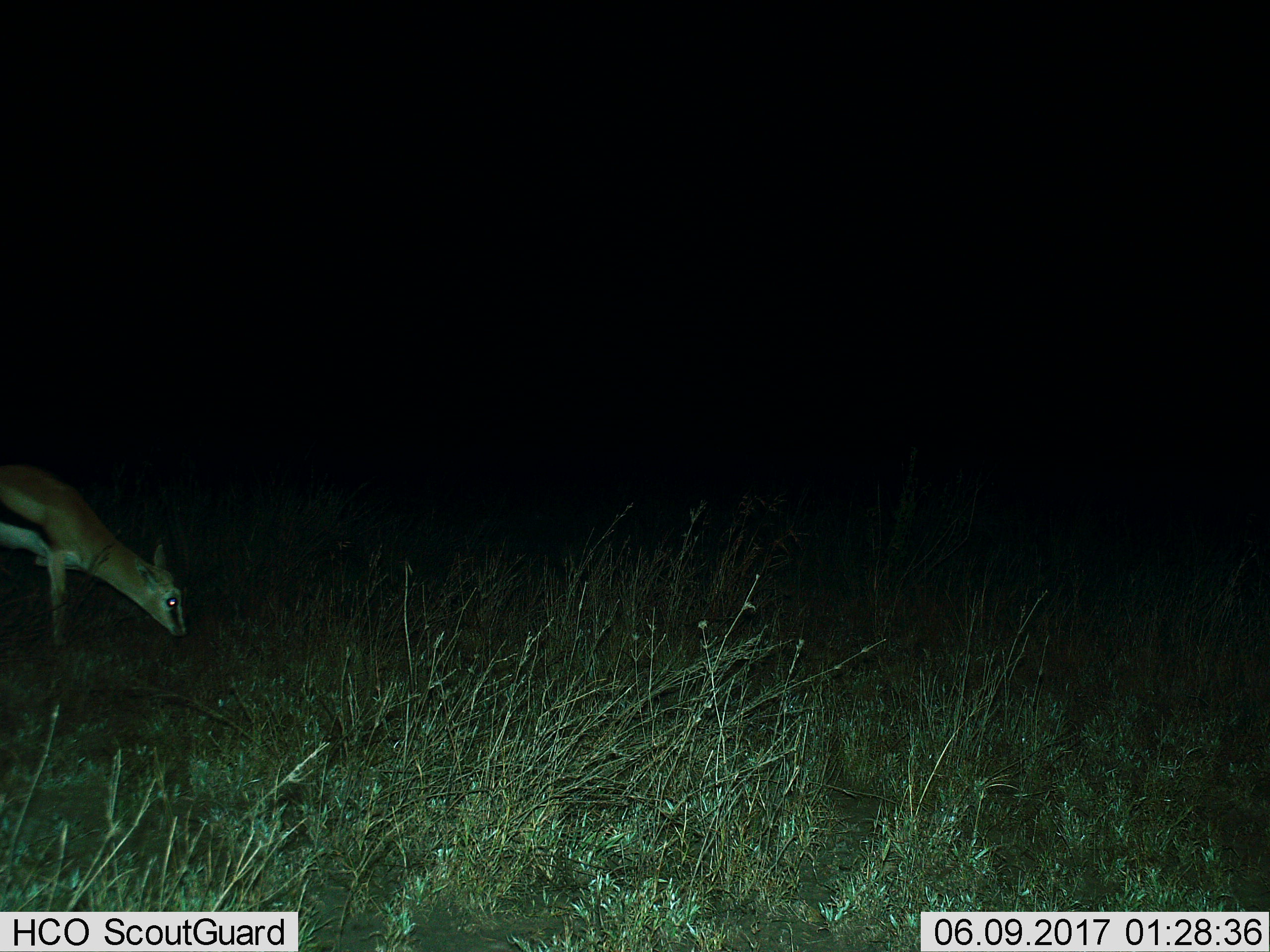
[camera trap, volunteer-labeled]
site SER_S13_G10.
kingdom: Animalia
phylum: Chordata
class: Mammalia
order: Artiodactyla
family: Bovidae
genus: Eudorcas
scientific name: Eudorcas thomsonii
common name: thomson's gazelle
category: gazellethomsons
Gazellethomsons (thomson's gazelle) (Eudorcas thomsonii), count 1. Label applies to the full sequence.